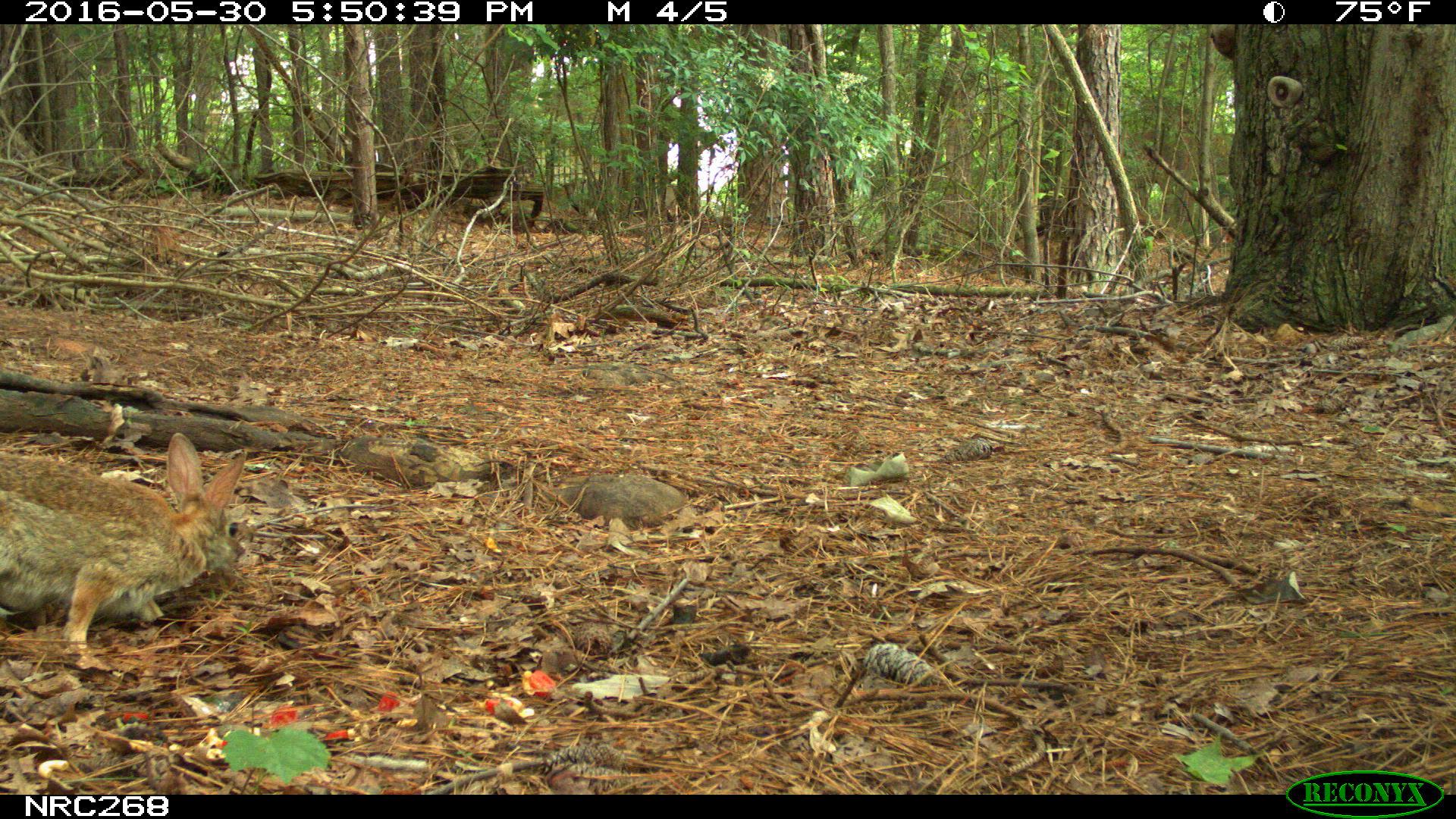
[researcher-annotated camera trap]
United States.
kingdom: Animalia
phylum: Chordata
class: Mammalia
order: Lagomorpha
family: Leporidae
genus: Sylvilagus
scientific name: Sylvilagus floridanus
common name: eastern cottontail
Eastern Cottontail (Sylvilagus floridanus).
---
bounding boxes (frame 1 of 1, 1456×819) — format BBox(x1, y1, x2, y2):
Eastern Cottontail: BBox(0, 420, 248, 659)